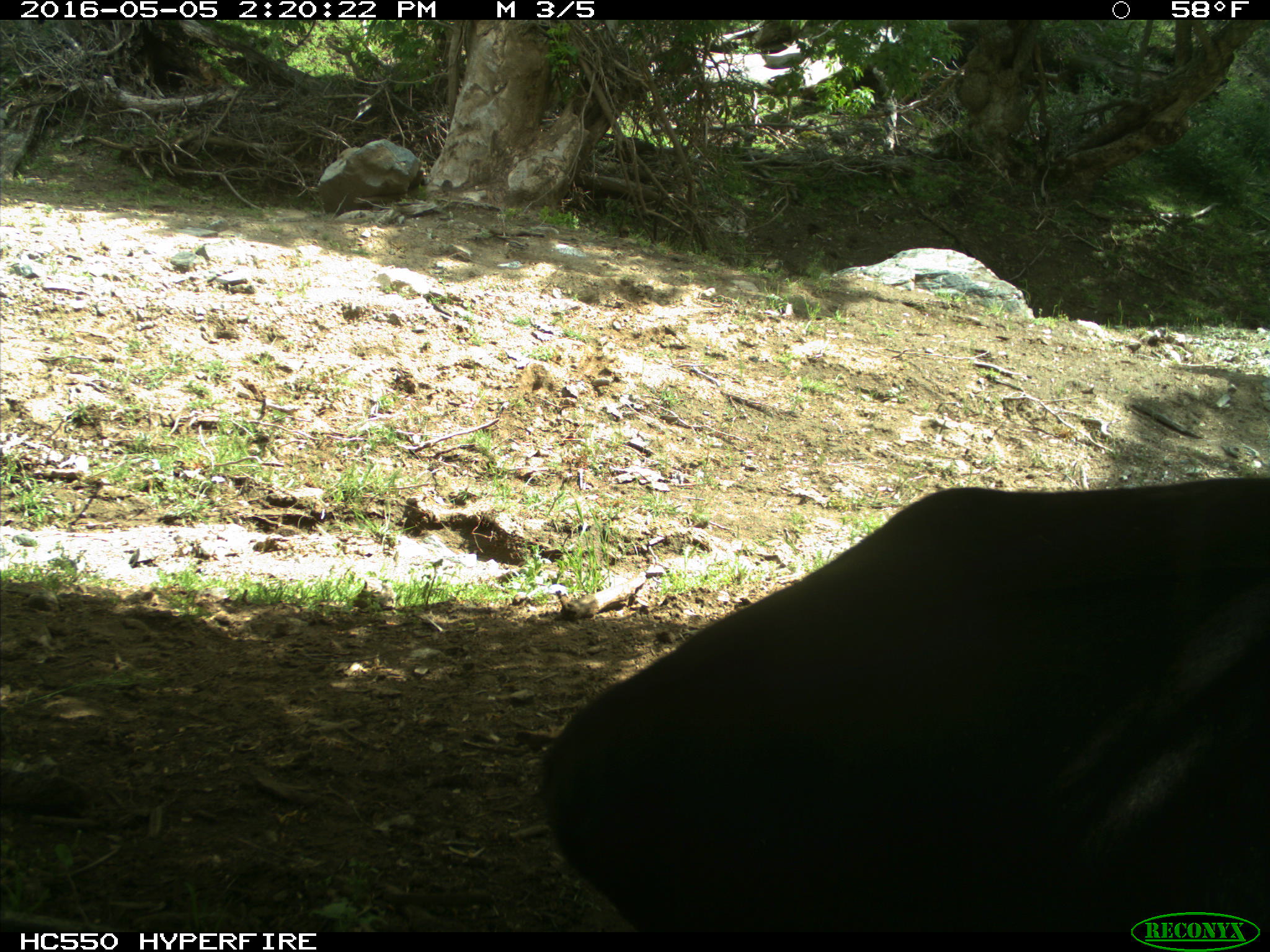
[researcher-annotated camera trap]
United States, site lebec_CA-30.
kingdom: Animalia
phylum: Chordata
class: Mammalia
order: Artiodactyla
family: Bovidae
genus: Bos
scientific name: Bos taurus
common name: domestic cow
Bos taurus (domestic cow).